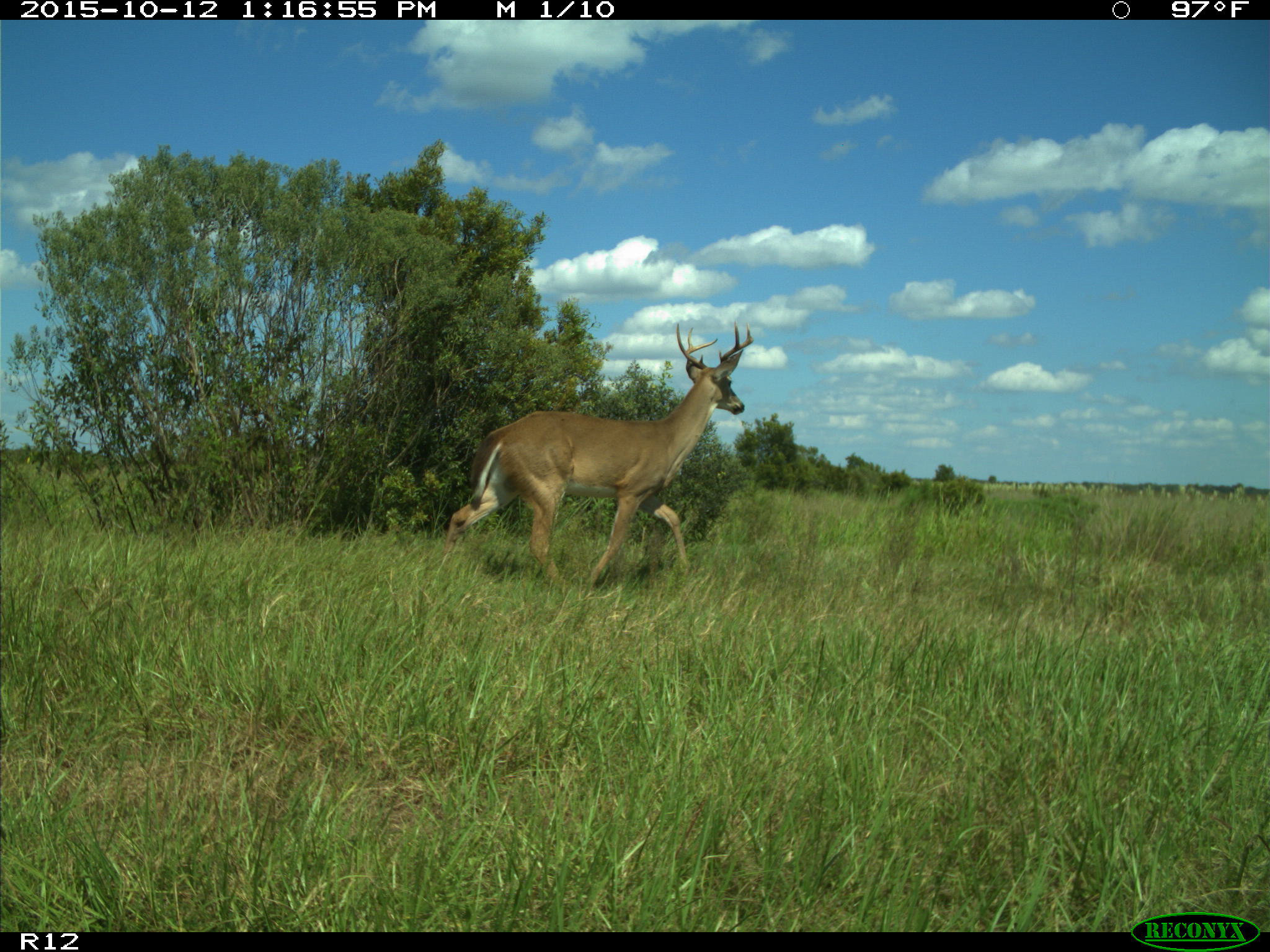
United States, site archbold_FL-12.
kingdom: Animalia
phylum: Chordata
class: Mammalia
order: Artiodactyla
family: Cervidae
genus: Odocoileus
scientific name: Odocoileus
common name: deer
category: unidentified deer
Unidentified deer (deer) (Odocoileus).